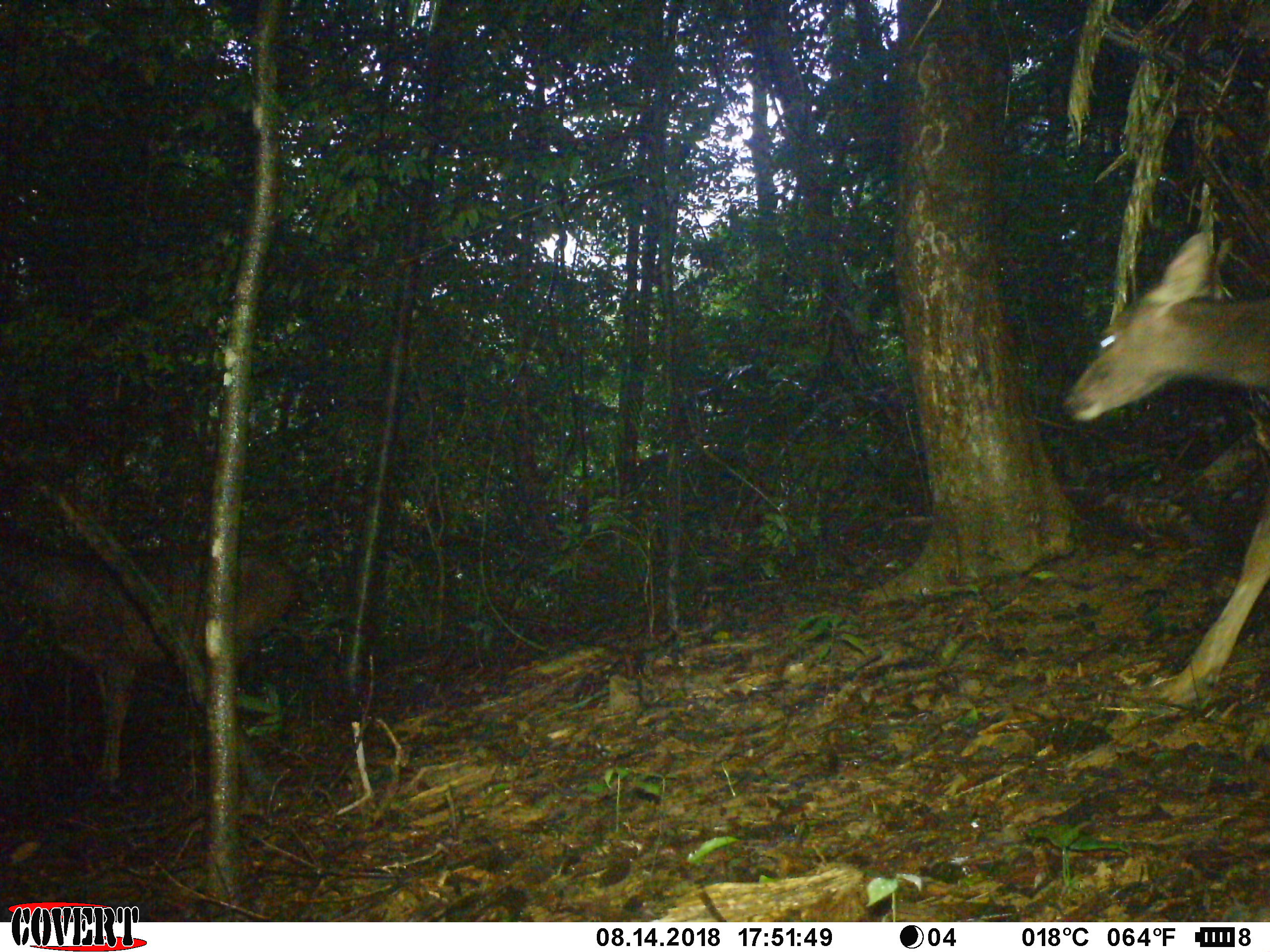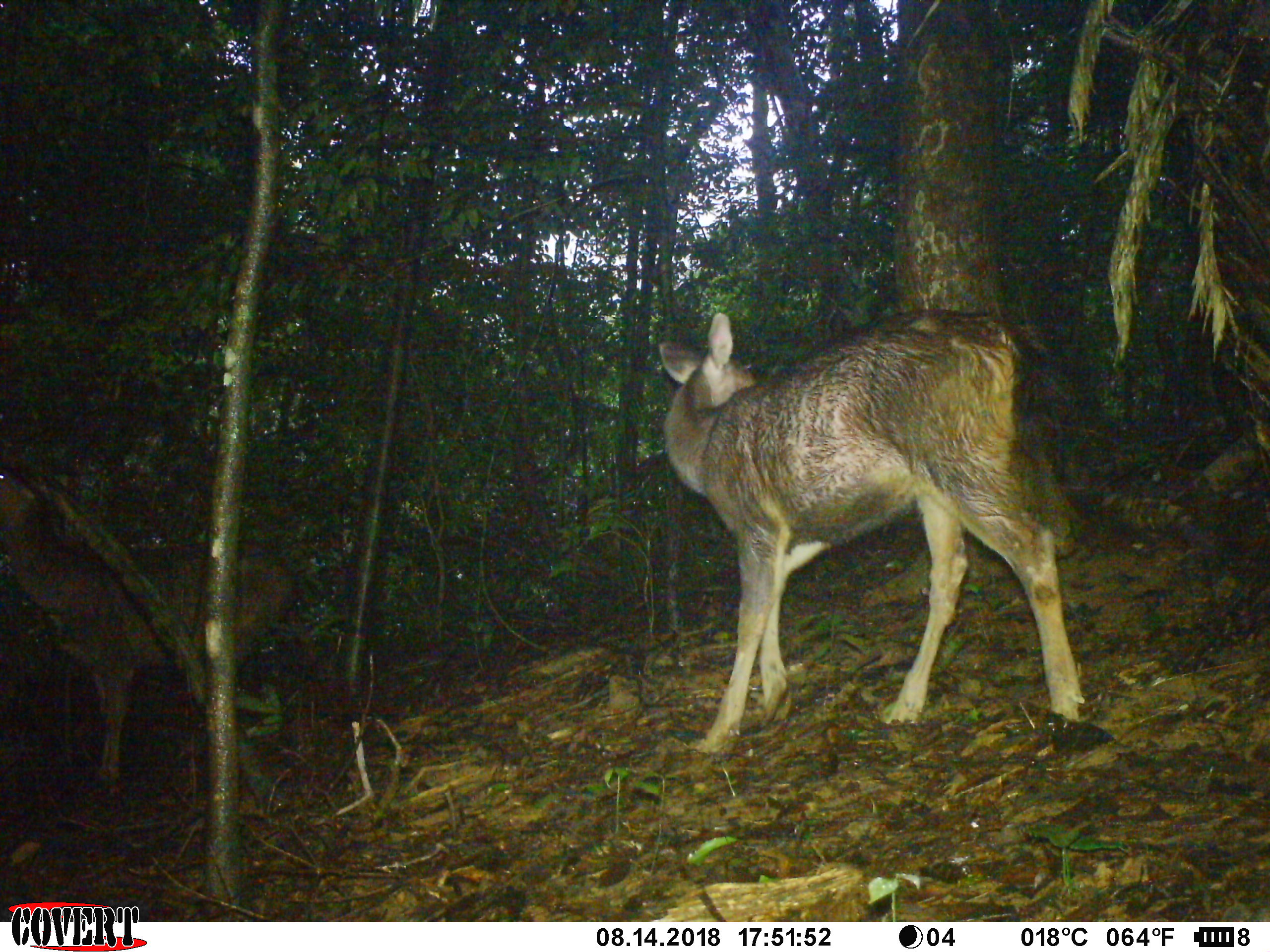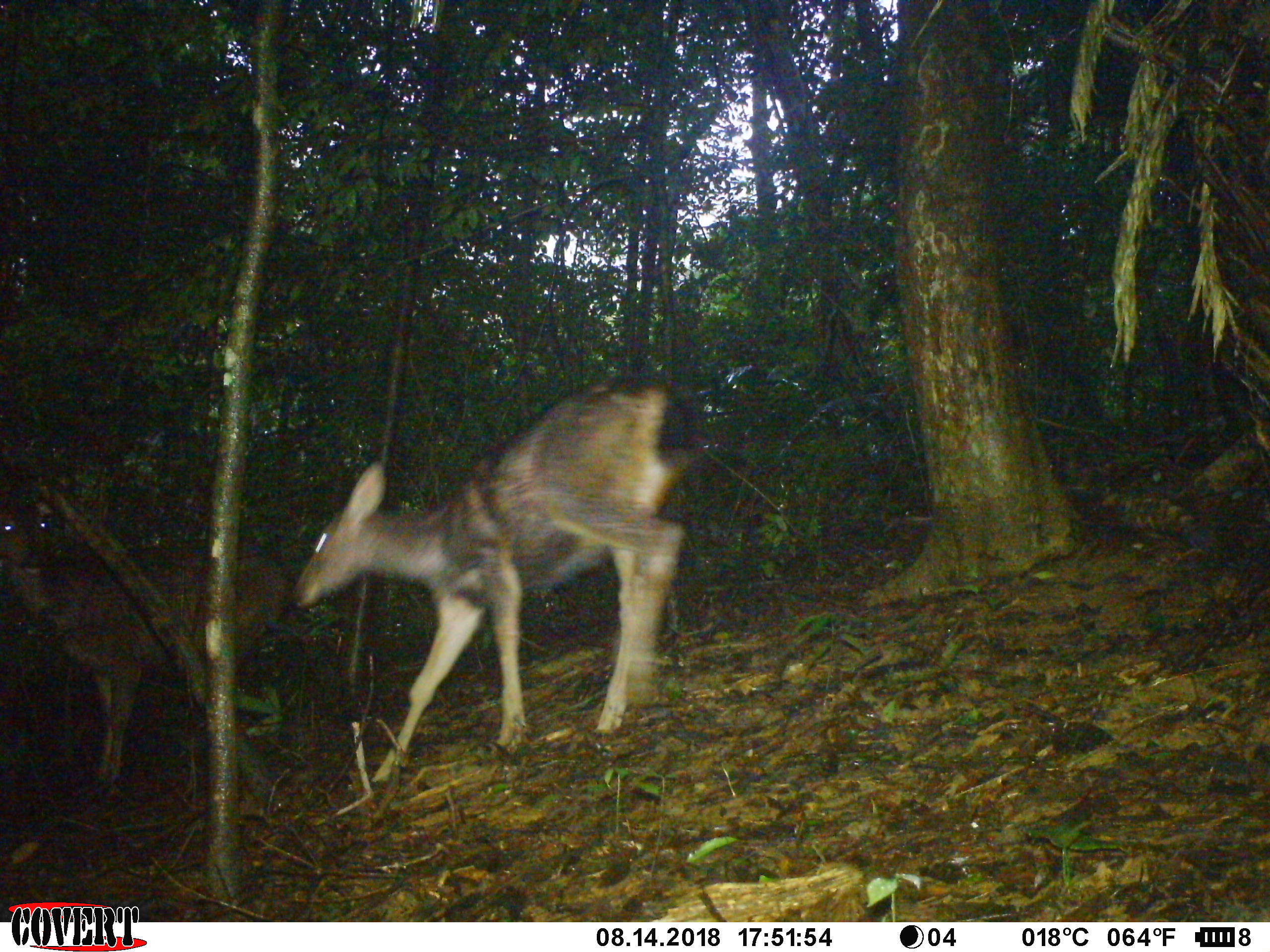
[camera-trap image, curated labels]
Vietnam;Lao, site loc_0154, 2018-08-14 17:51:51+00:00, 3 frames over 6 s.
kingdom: Animalia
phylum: Chordata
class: Mammalia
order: Artiodactyla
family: Cervidae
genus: Rusa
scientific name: Rusa unicolor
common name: sambar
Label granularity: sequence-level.